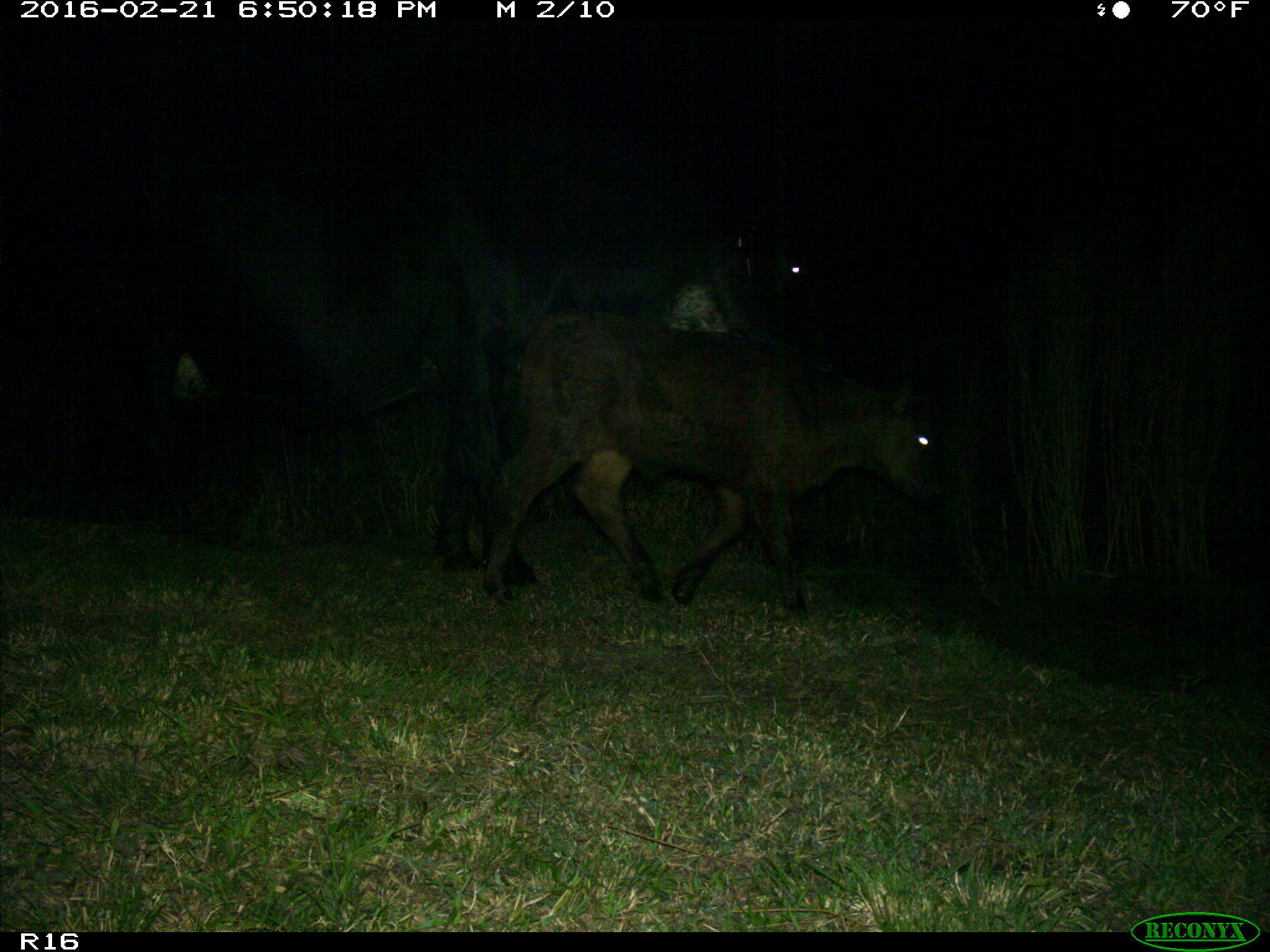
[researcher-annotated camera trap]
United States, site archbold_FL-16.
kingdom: Animalia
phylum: Chordata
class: Mammalia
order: Artiodactyla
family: Bovidae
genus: Bos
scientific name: Bos taurus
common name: domestic cow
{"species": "Bos taurus (domestic cow)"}